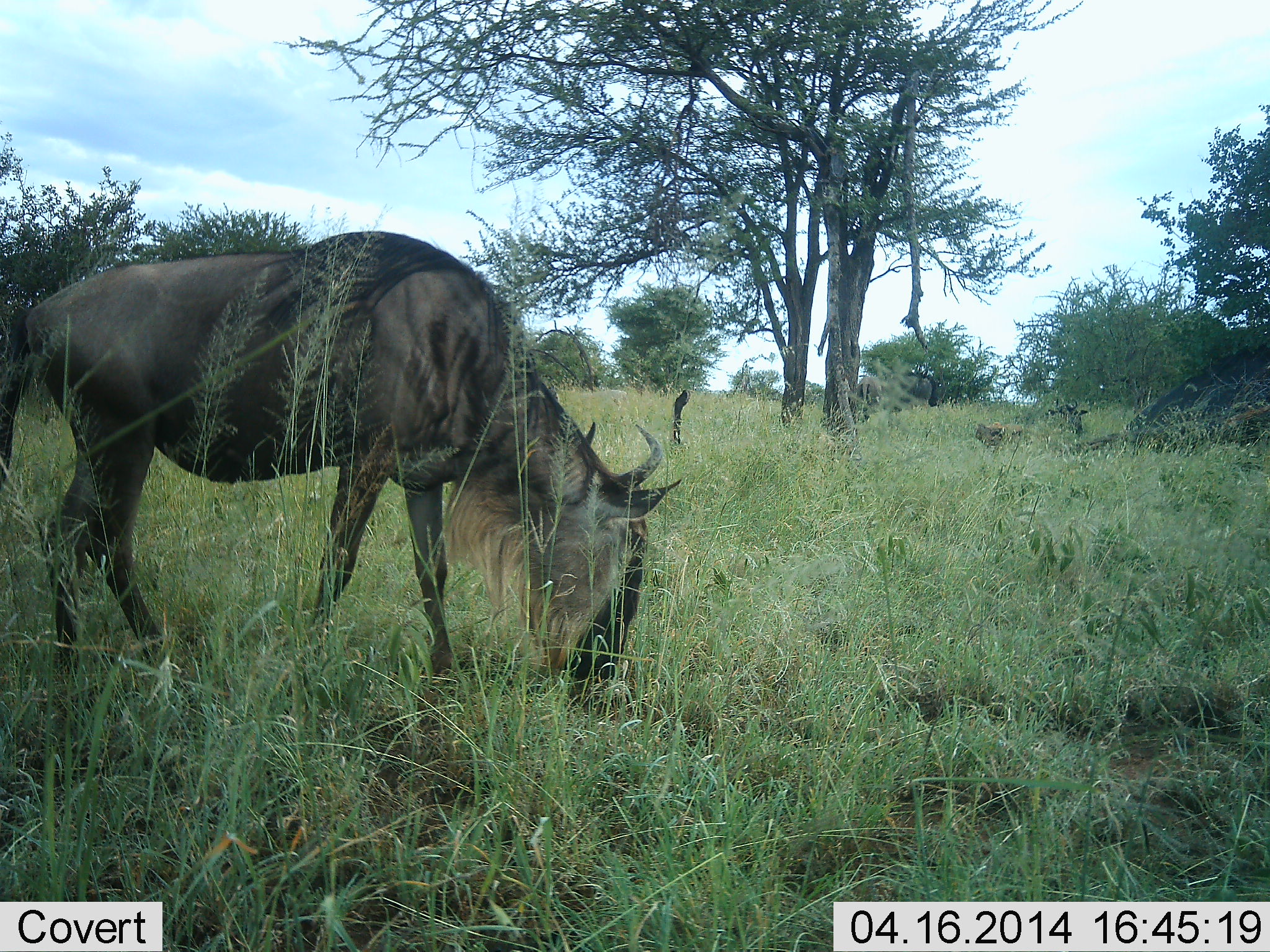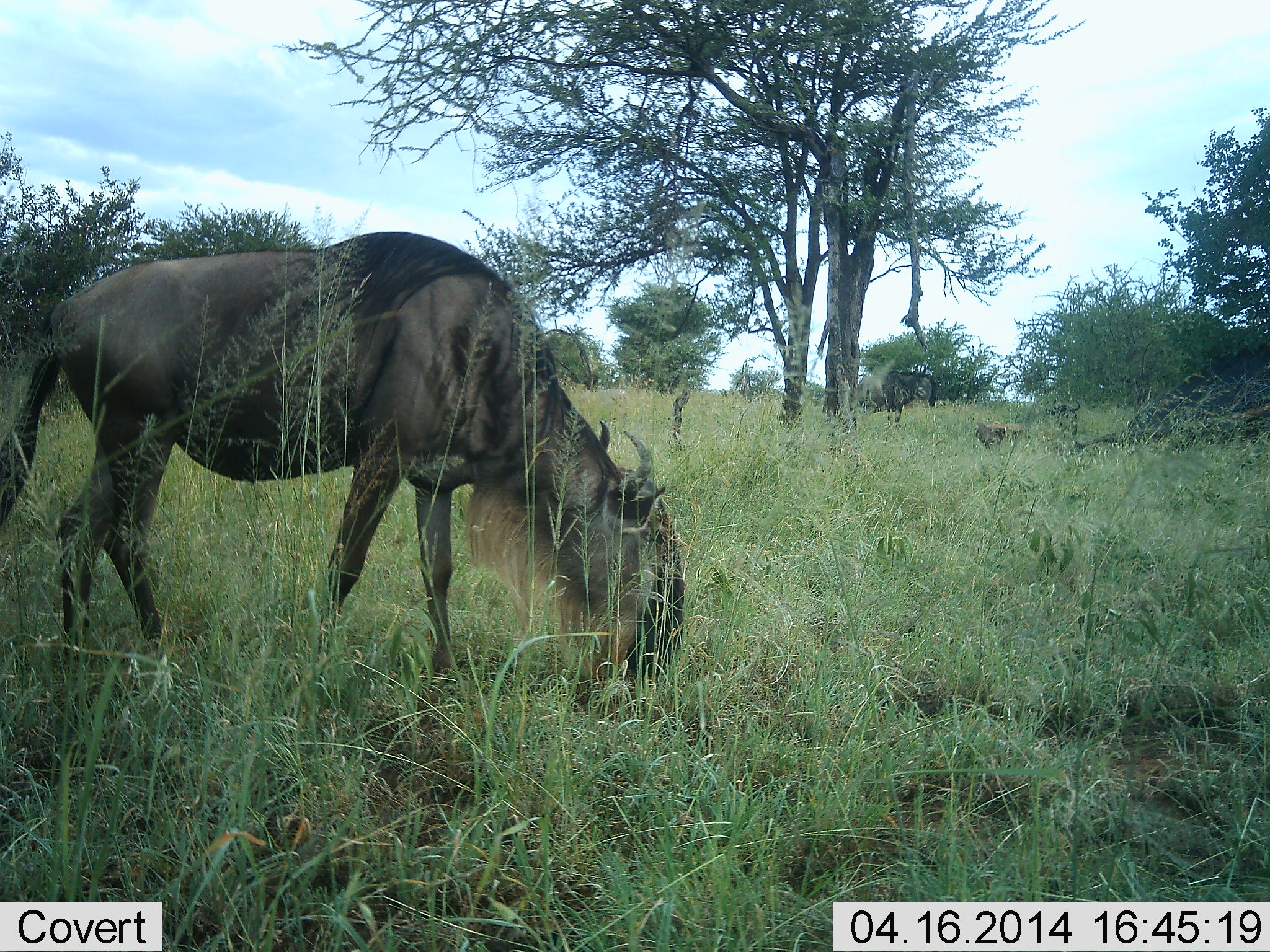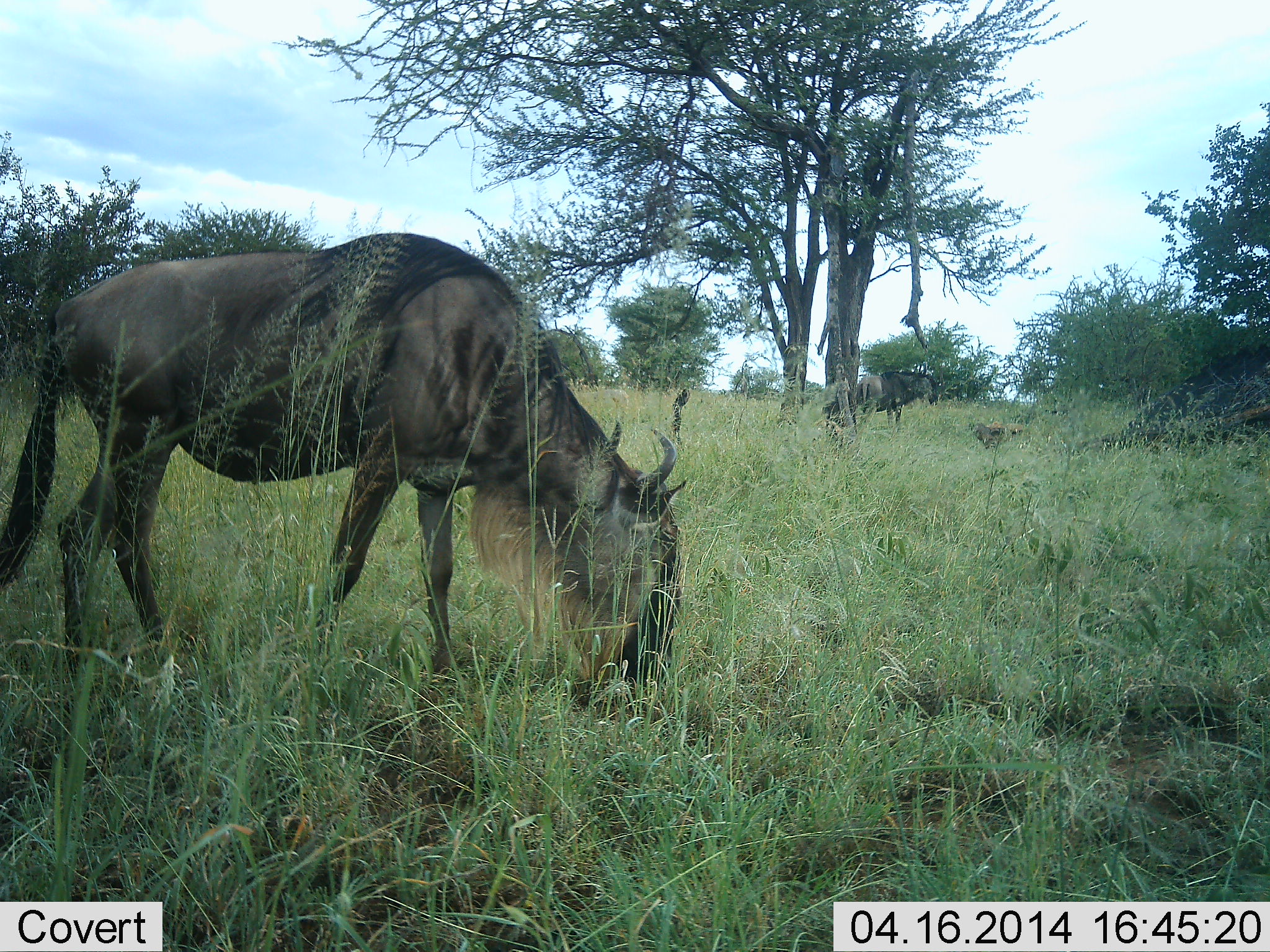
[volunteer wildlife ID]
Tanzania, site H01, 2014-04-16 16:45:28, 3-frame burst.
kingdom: Animalia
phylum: Chordata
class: Mammalia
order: Artiodactyla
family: Bovidae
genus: Connochaetes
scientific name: Connochaetes taurinus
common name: blue wildebeest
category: wildebeest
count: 2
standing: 40%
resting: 40%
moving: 20%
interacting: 0%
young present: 0%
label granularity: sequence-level